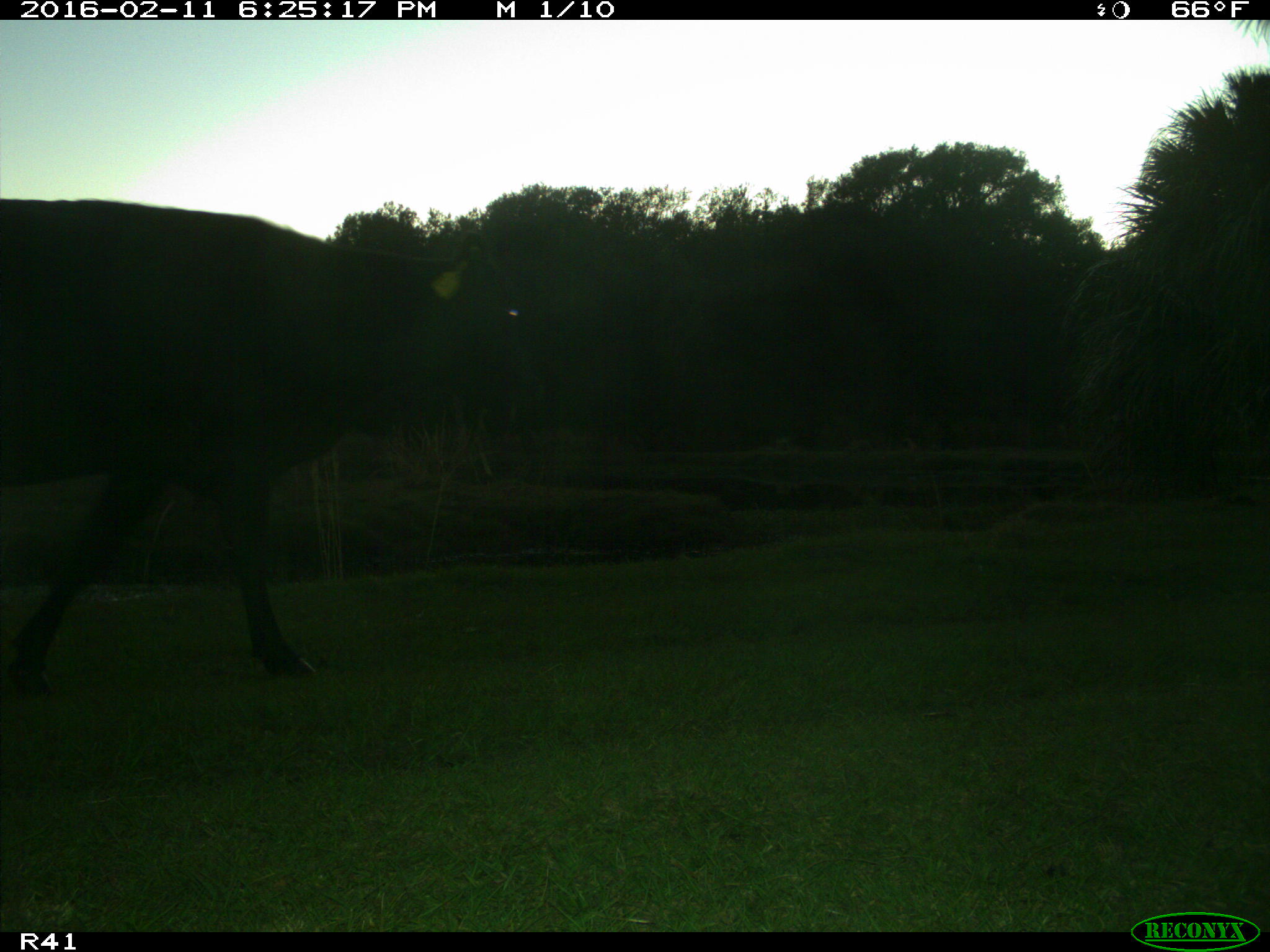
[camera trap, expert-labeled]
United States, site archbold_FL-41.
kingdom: Animalia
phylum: Chordata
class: Mammalia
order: Artiodactyla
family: Bovidae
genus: Bos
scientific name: Bos taurus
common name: domestic cow